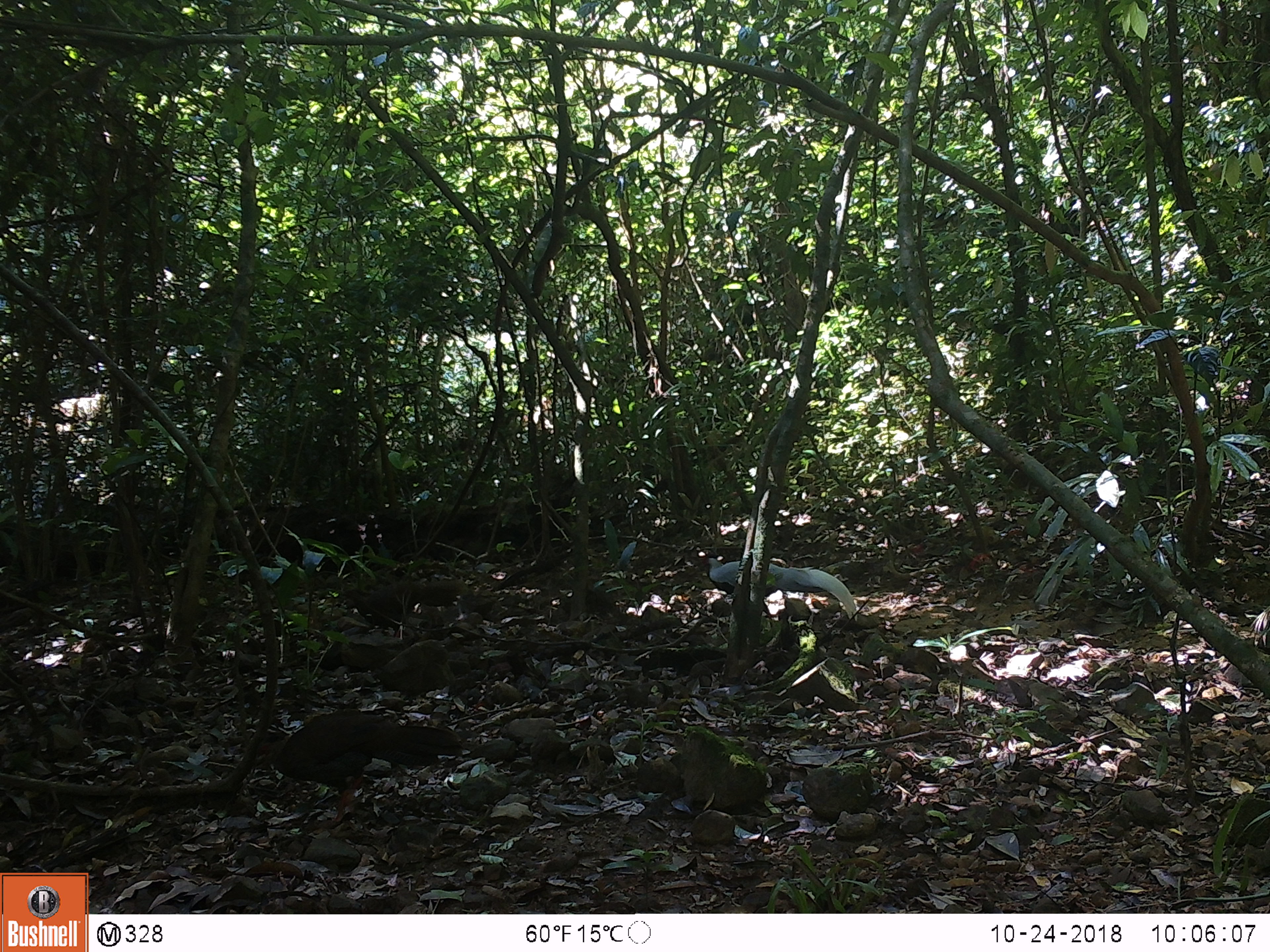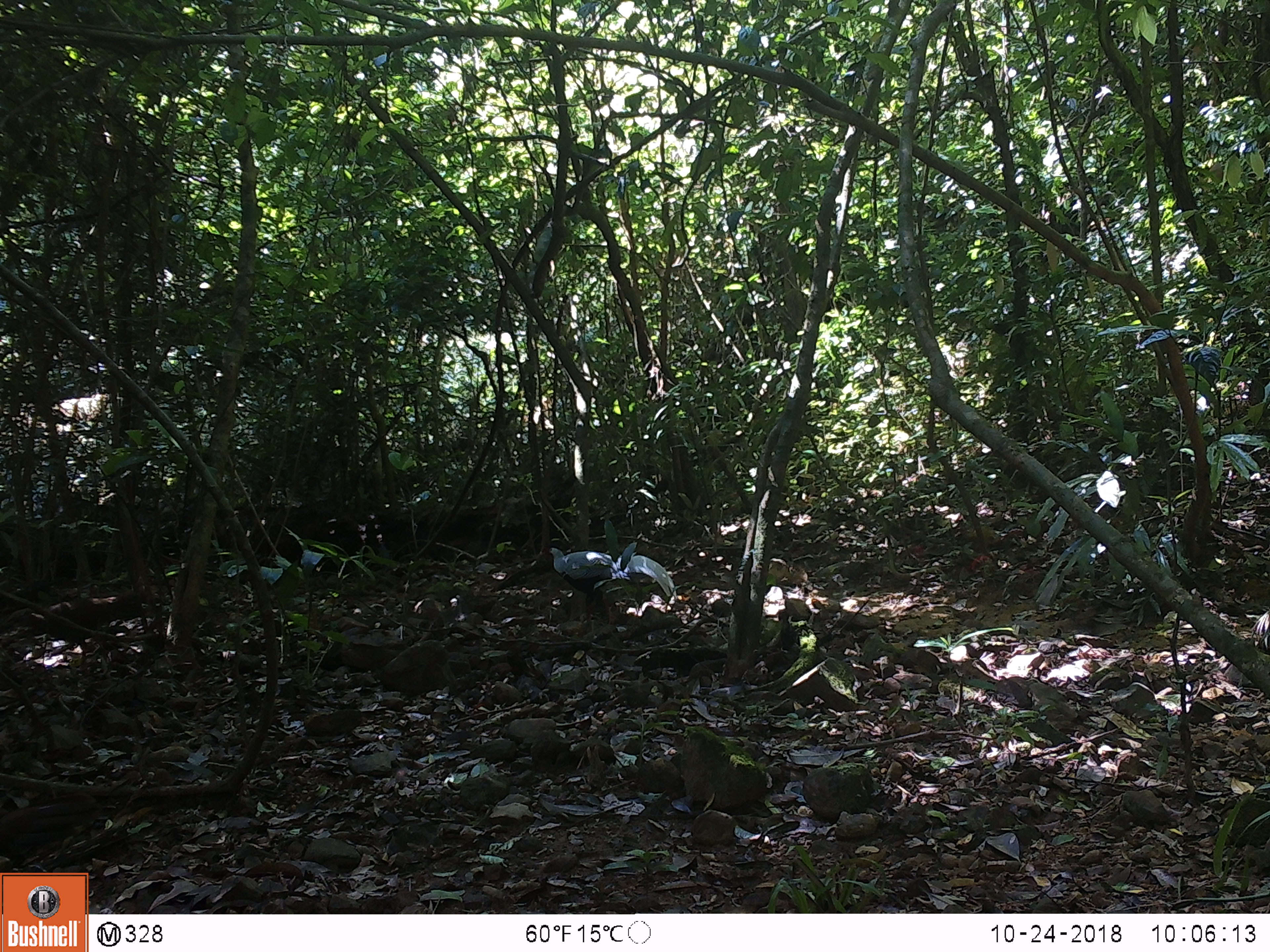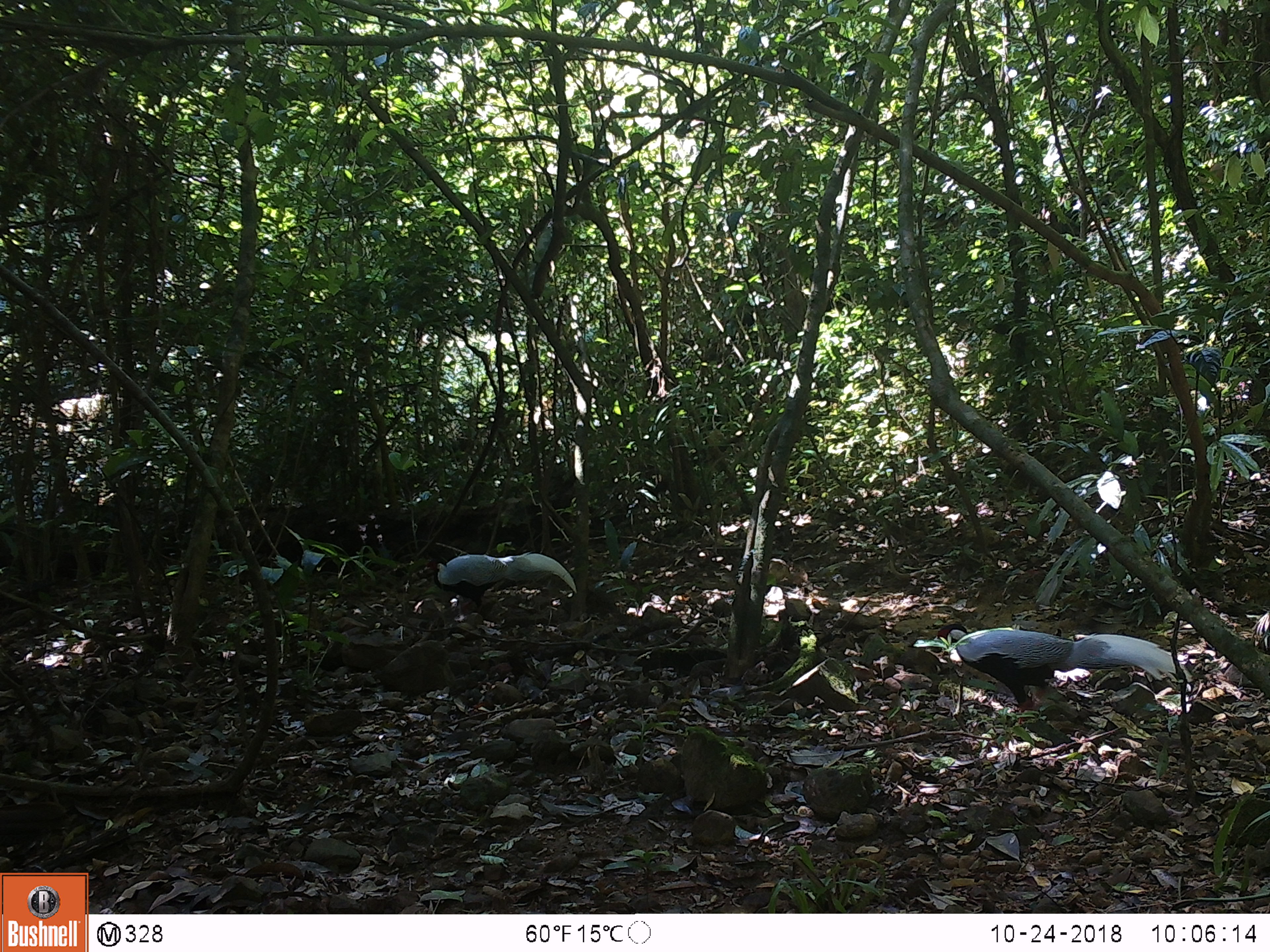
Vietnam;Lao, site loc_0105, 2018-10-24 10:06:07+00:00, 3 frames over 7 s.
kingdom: Animalia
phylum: Chordata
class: Aves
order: Galliformes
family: Phasianidae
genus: Lophura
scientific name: Lophura nycthemera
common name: silver pheasant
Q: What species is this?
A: Silver pheasant (Lophura nycthemera).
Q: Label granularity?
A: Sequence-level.